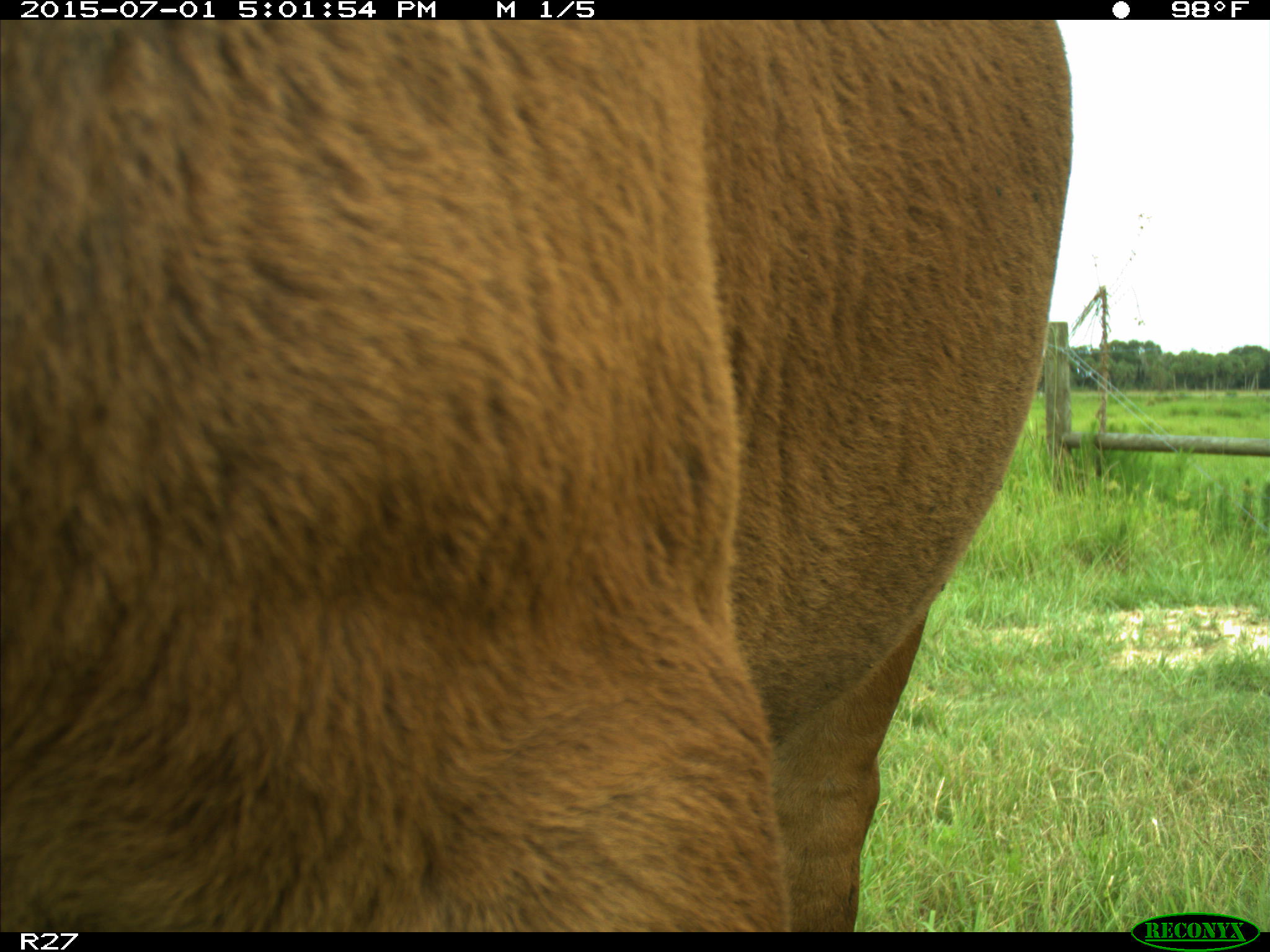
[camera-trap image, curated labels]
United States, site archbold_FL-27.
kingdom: Animalia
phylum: Chordata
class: Mammalia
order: Artiodactyla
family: Bovidae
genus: Bos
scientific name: Bos taurus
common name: domestic cow